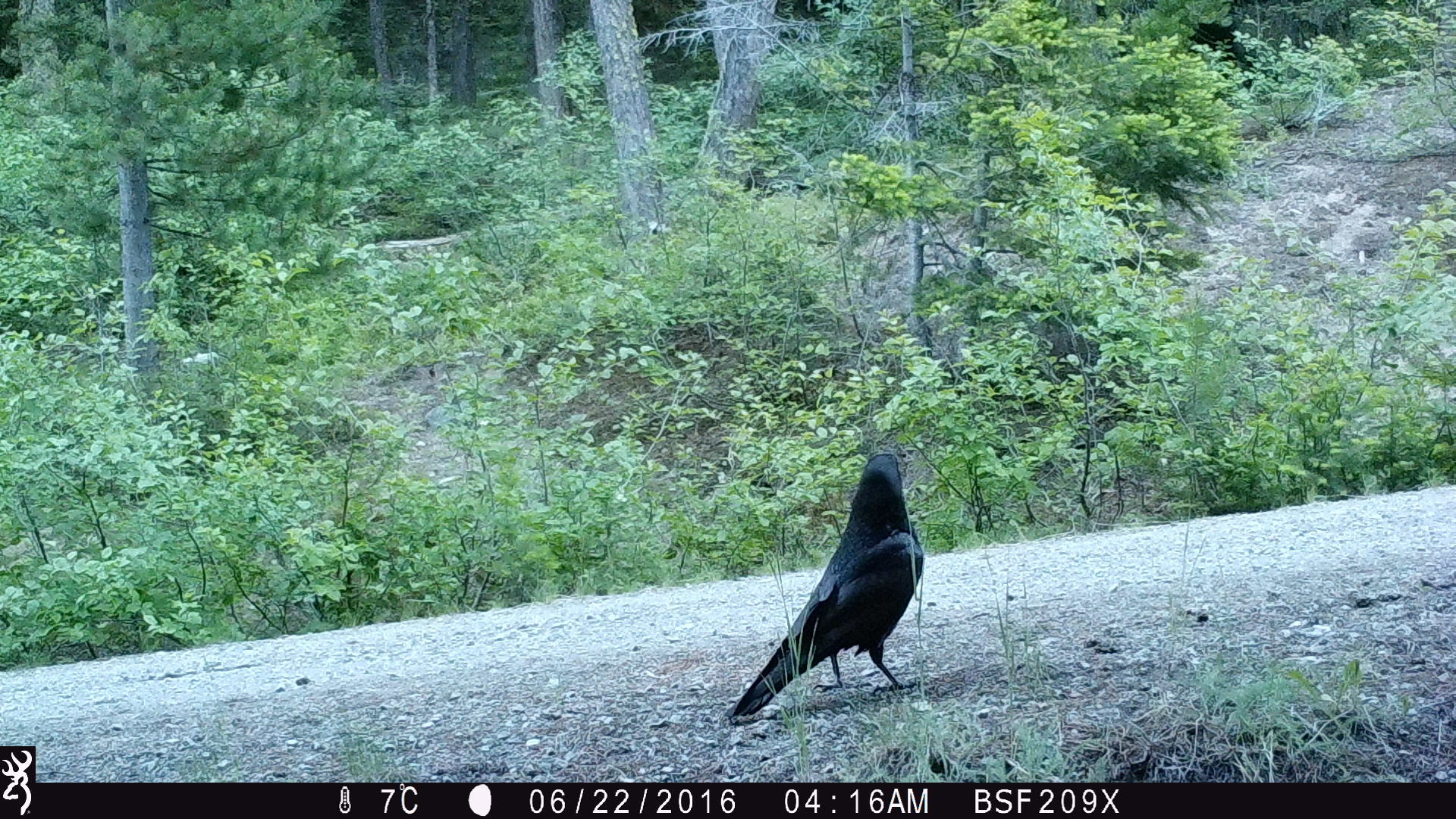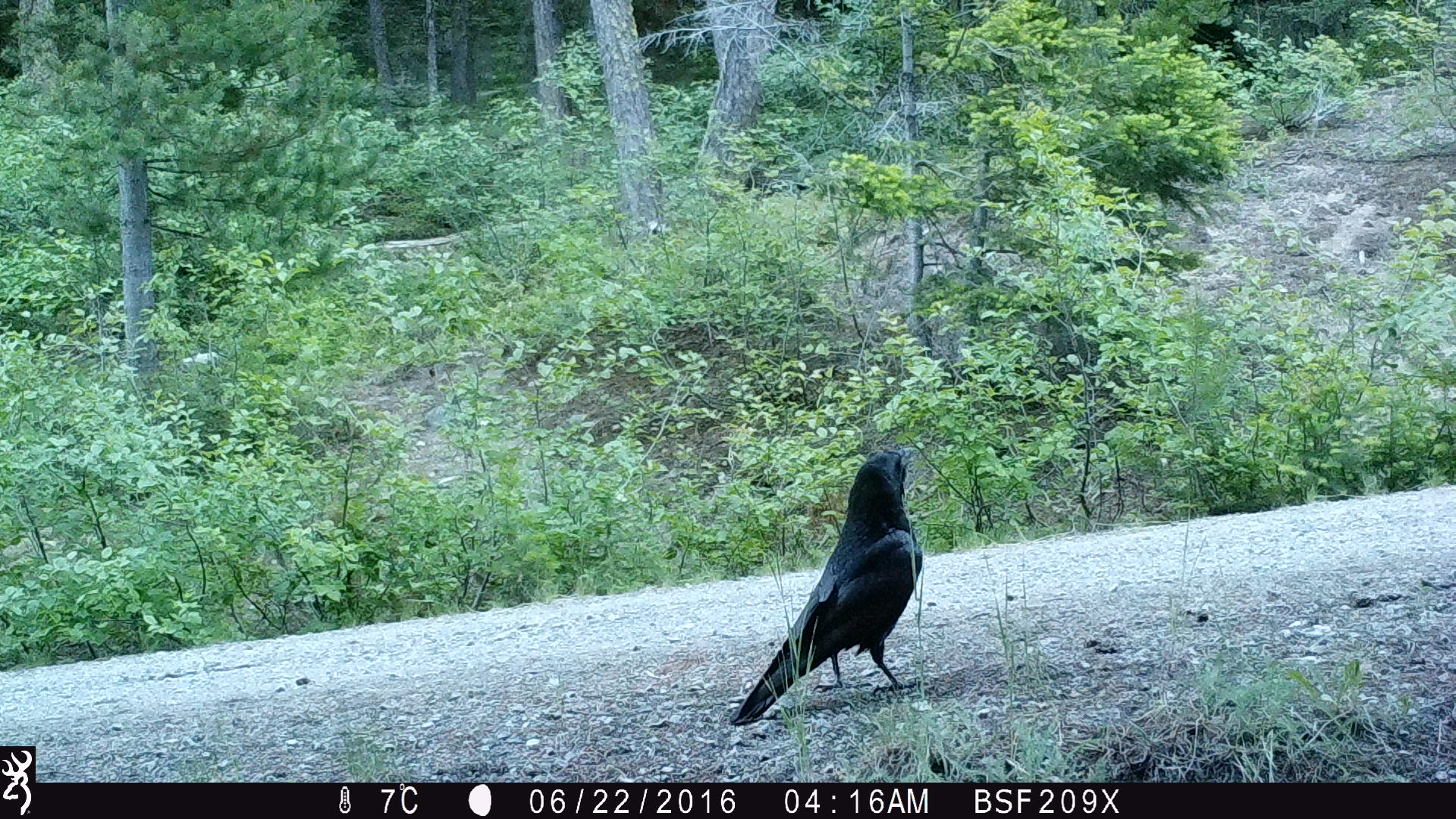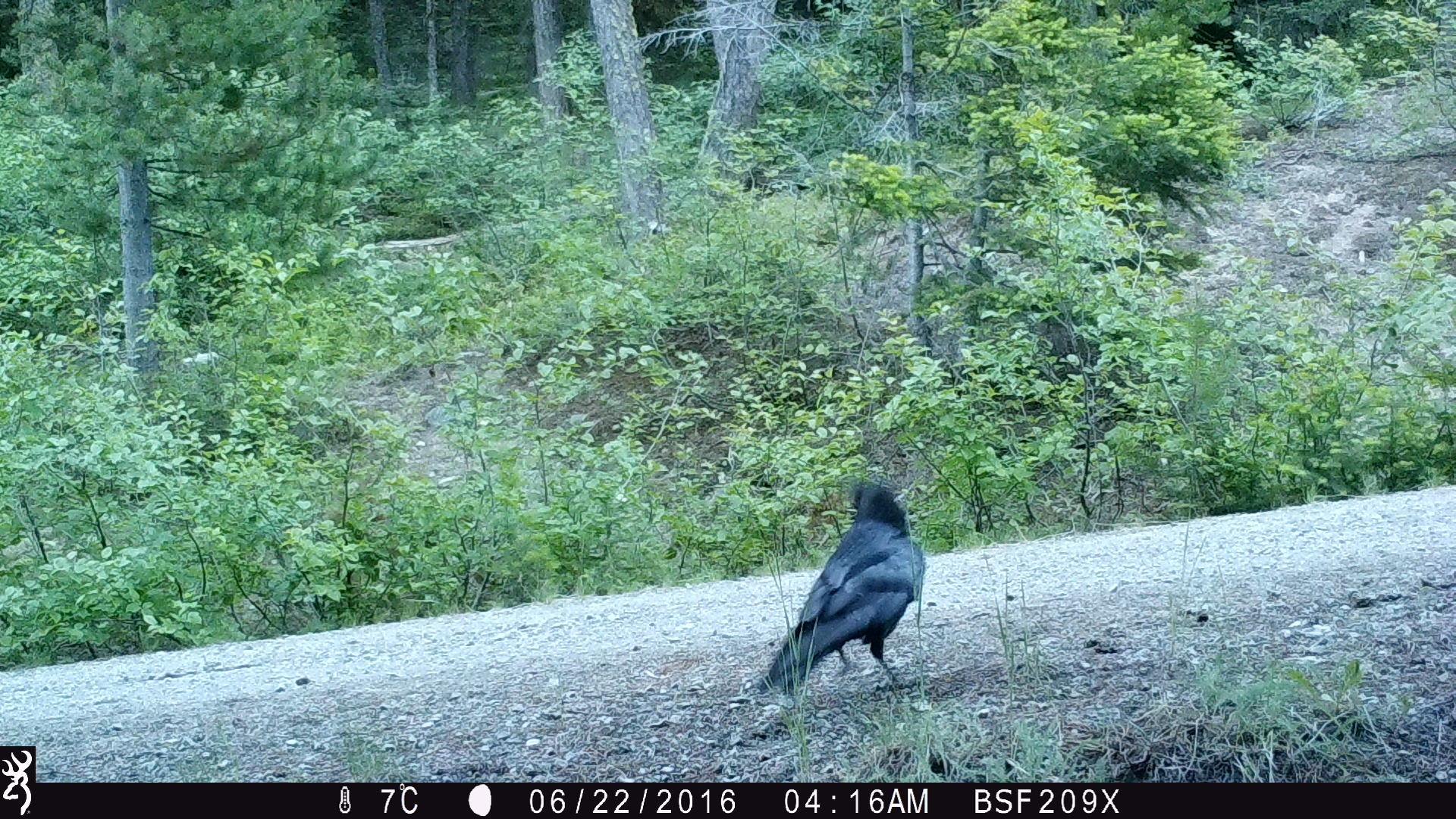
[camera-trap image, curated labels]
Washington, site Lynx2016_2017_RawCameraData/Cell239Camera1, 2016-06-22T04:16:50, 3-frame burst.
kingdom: Animalia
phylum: Chordata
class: Aves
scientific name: Aves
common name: birds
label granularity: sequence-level